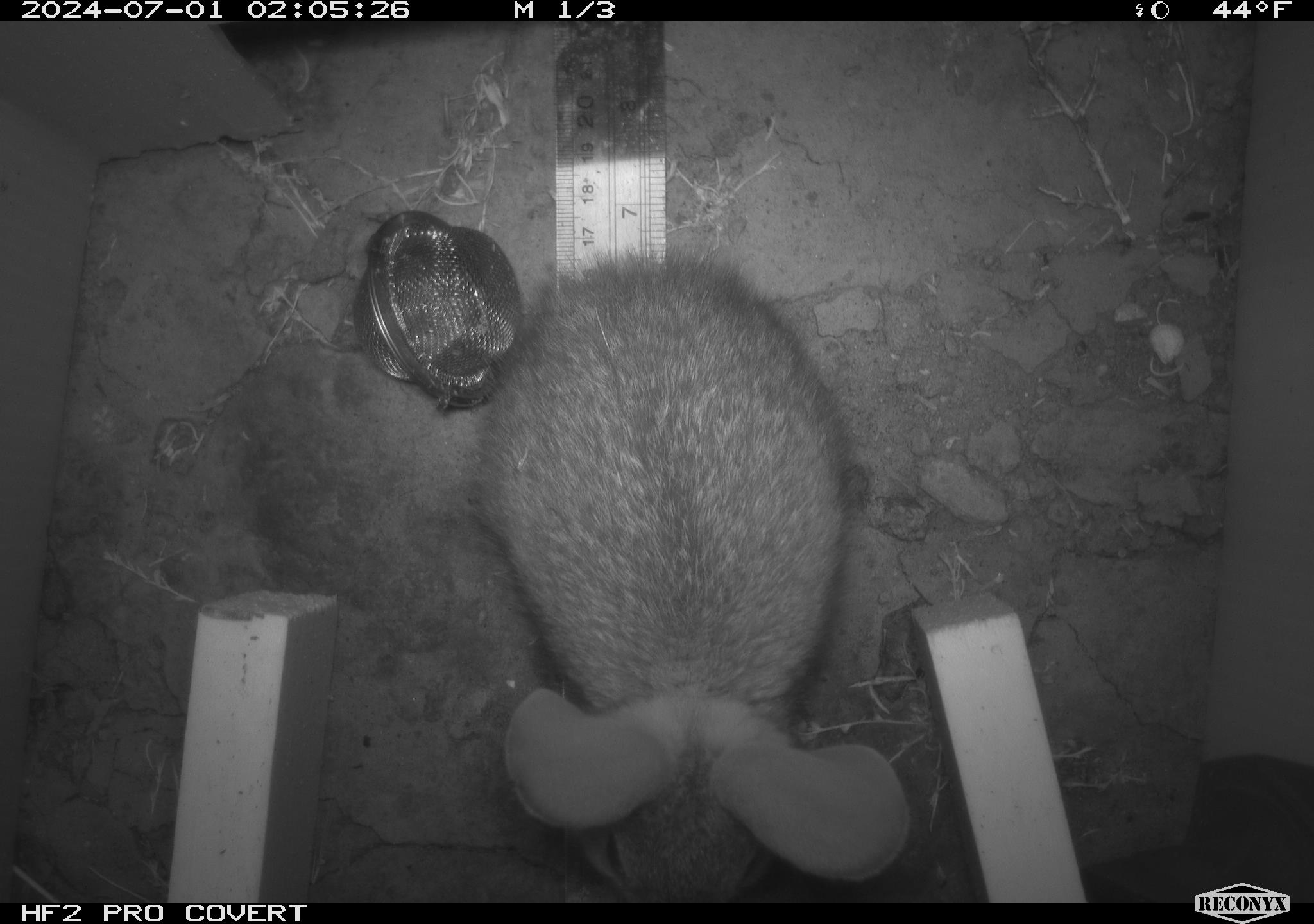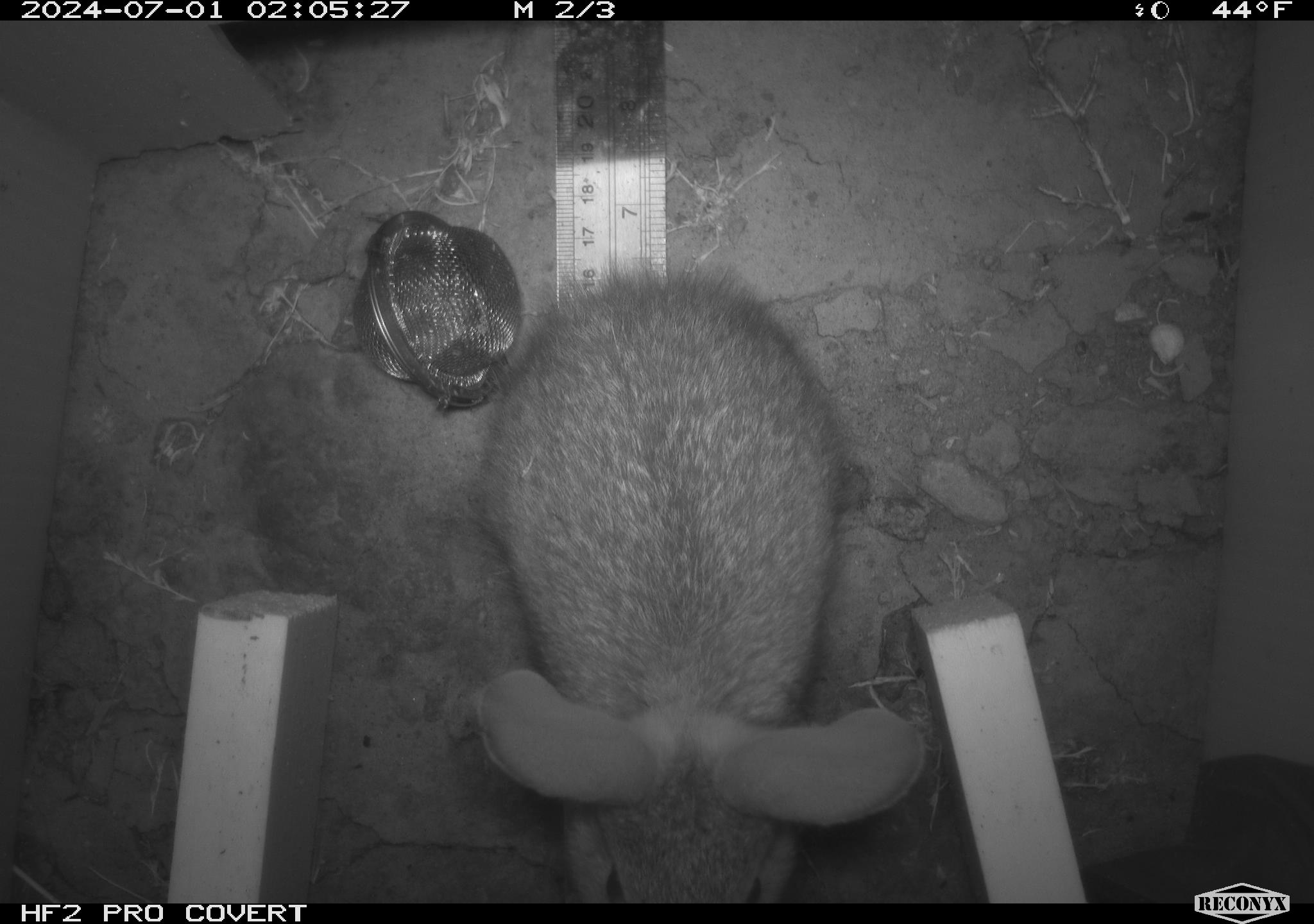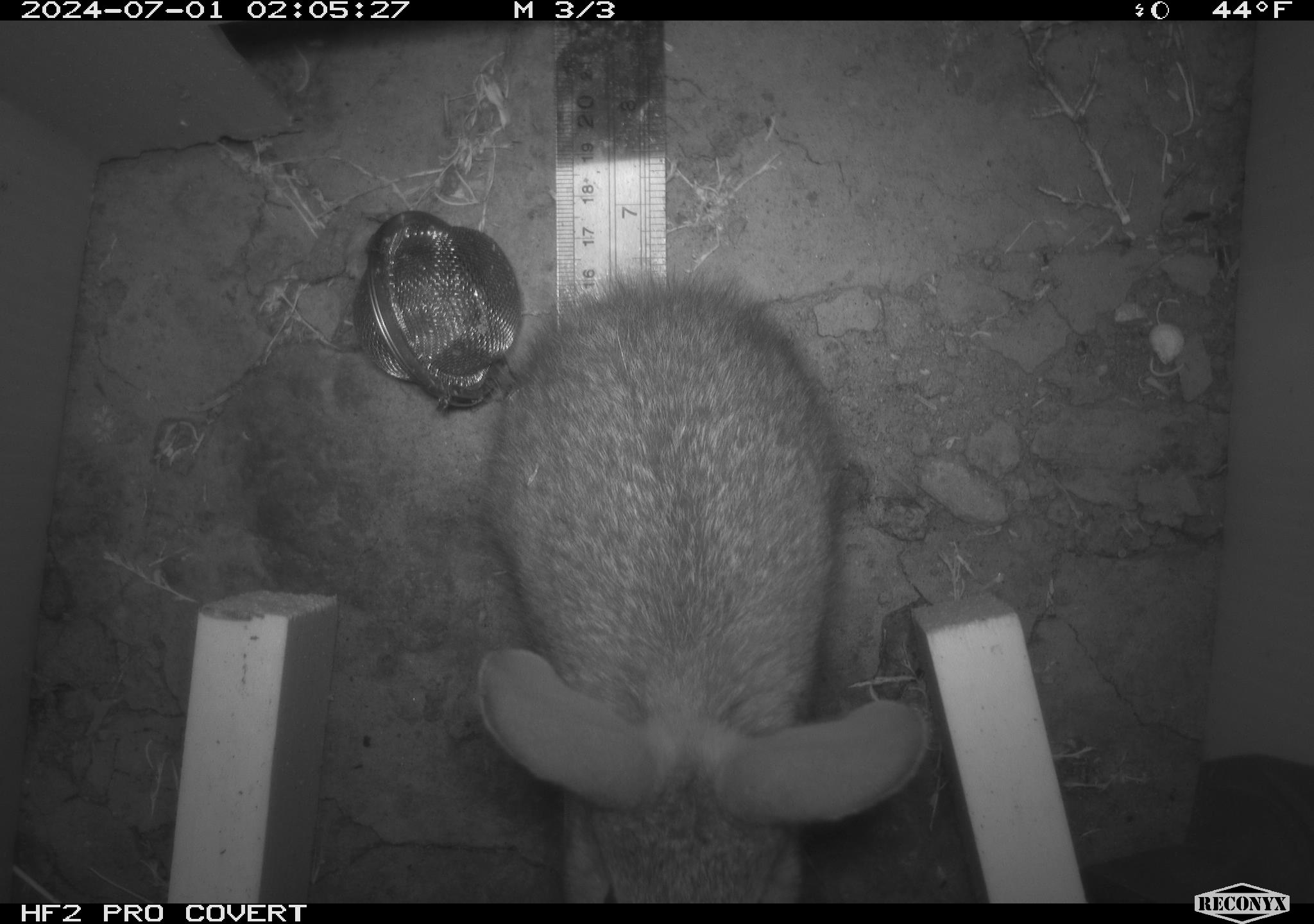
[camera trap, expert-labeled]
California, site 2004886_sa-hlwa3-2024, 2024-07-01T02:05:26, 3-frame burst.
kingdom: Animalia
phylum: Chordata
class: Mammalia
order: Lagomorpha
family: Leporidae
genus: Sylvilagus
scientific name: Sylvilagus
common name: cottontail rabbits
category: sylvilagus species